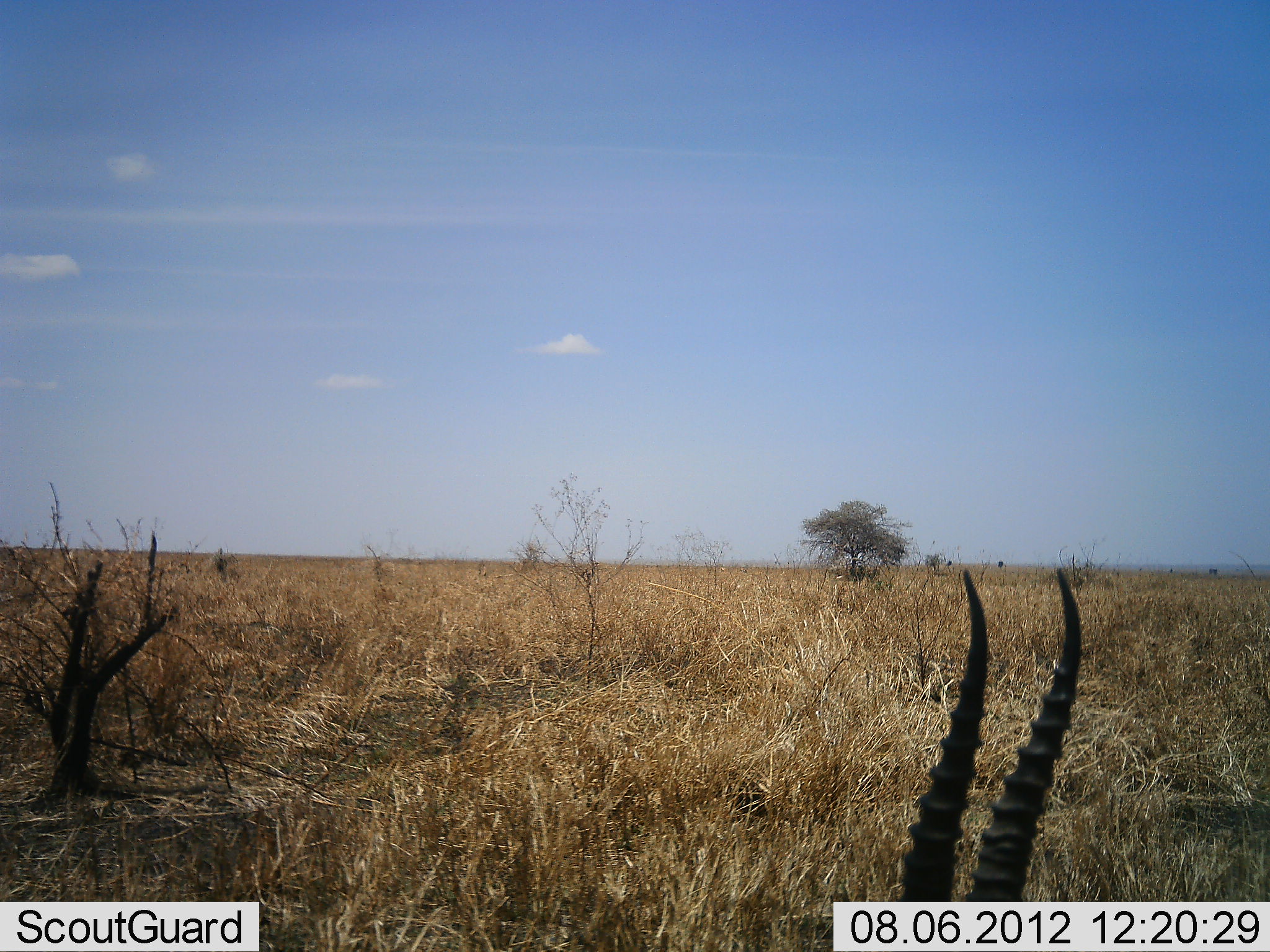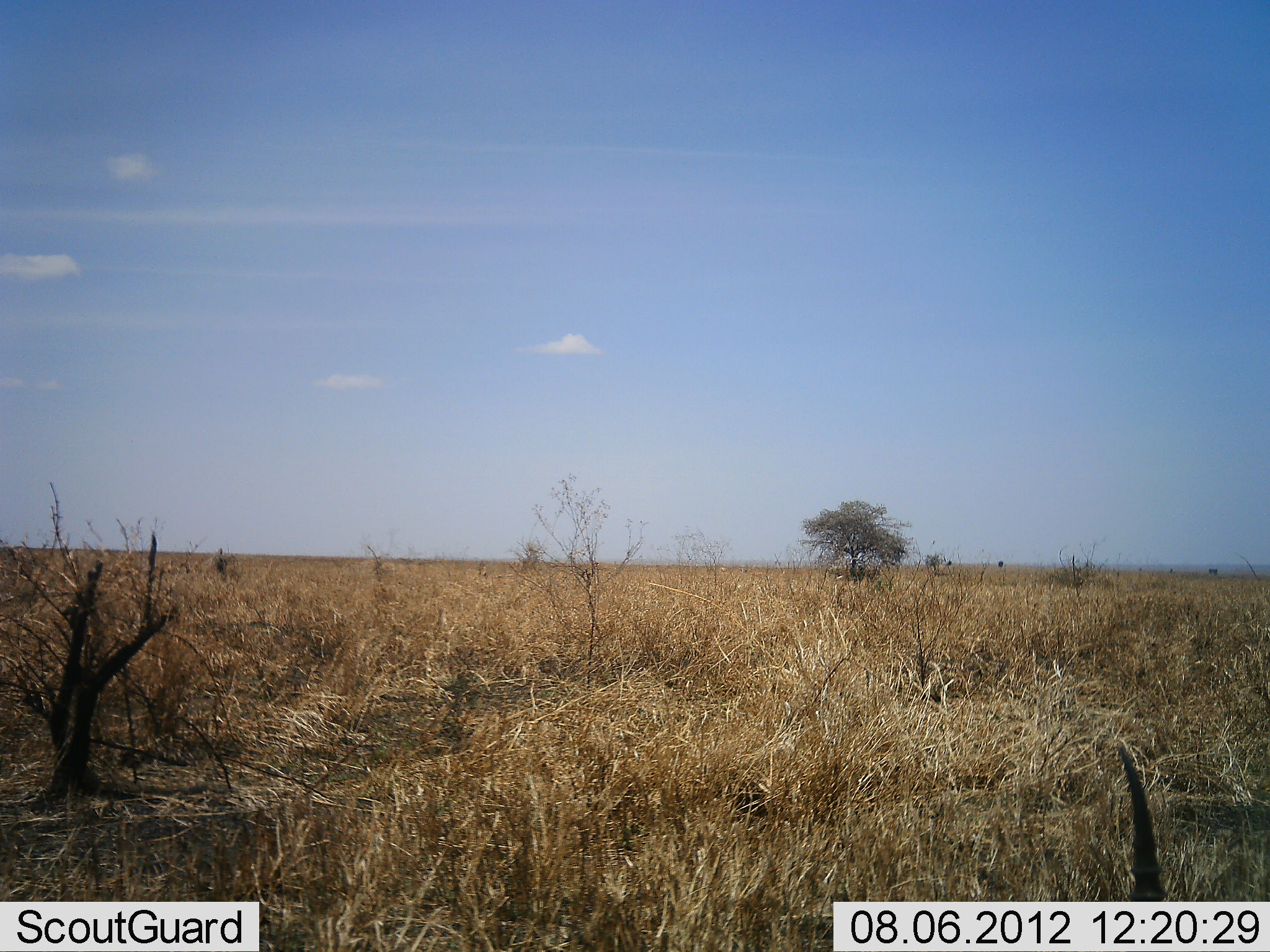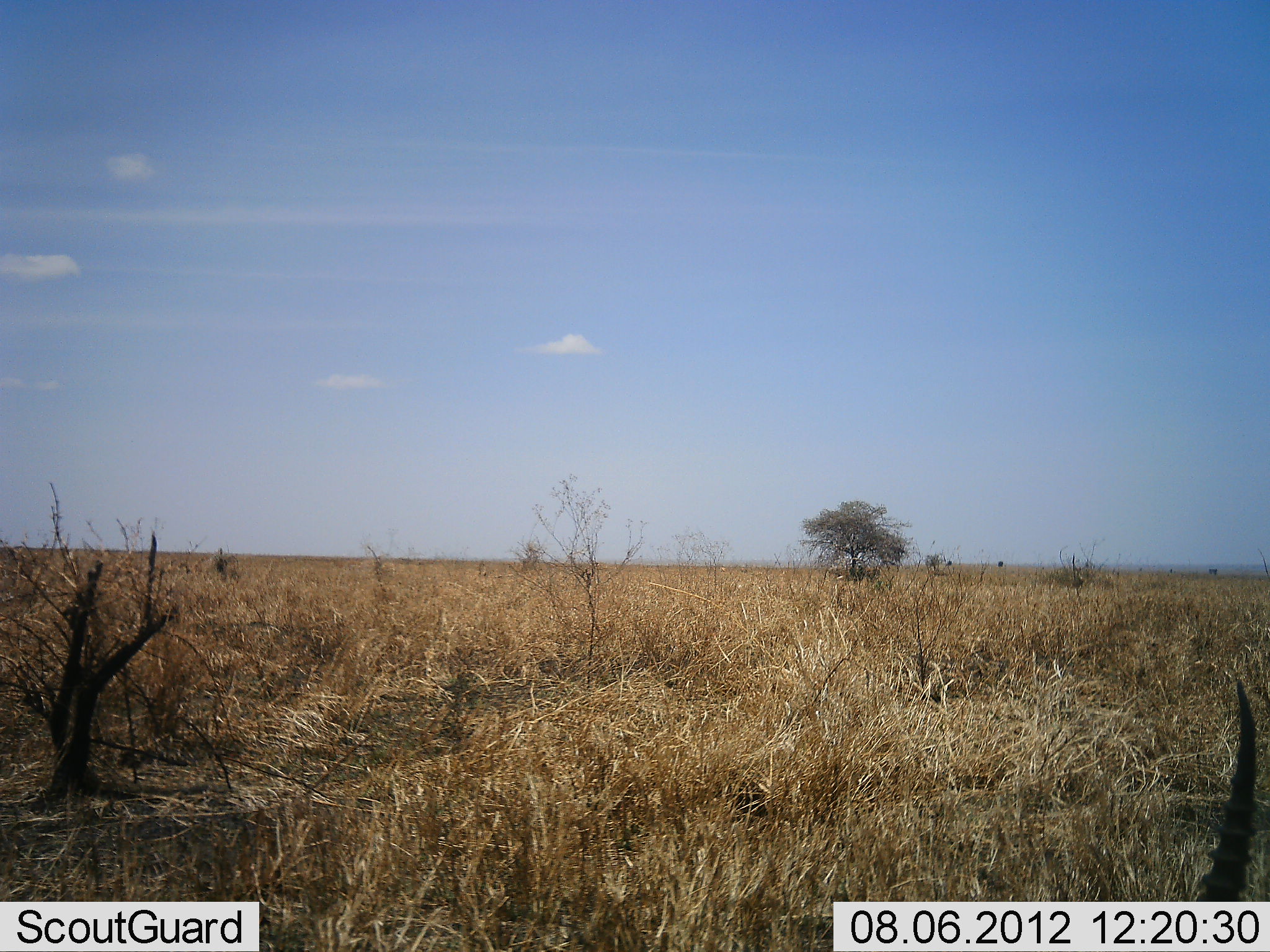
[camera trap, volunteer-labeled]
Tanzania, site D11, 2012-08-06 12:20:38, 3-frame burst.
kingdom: Animalia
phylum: Chordata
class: Mammalia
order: Artiodactyla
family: Bovidae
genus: Eudorcas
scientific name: Eudorcas thomsonii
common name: thomson's gazelle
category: gazellethomsons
Gazellethomsons (thomson's gazelle) (Eudorcas thomsonii), count 1. Behavior (volunteer vote fractions): standing 40%, resting 30%, moving 30%, interacting 0%. Young present (vote fraction): 0%. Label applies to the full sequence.